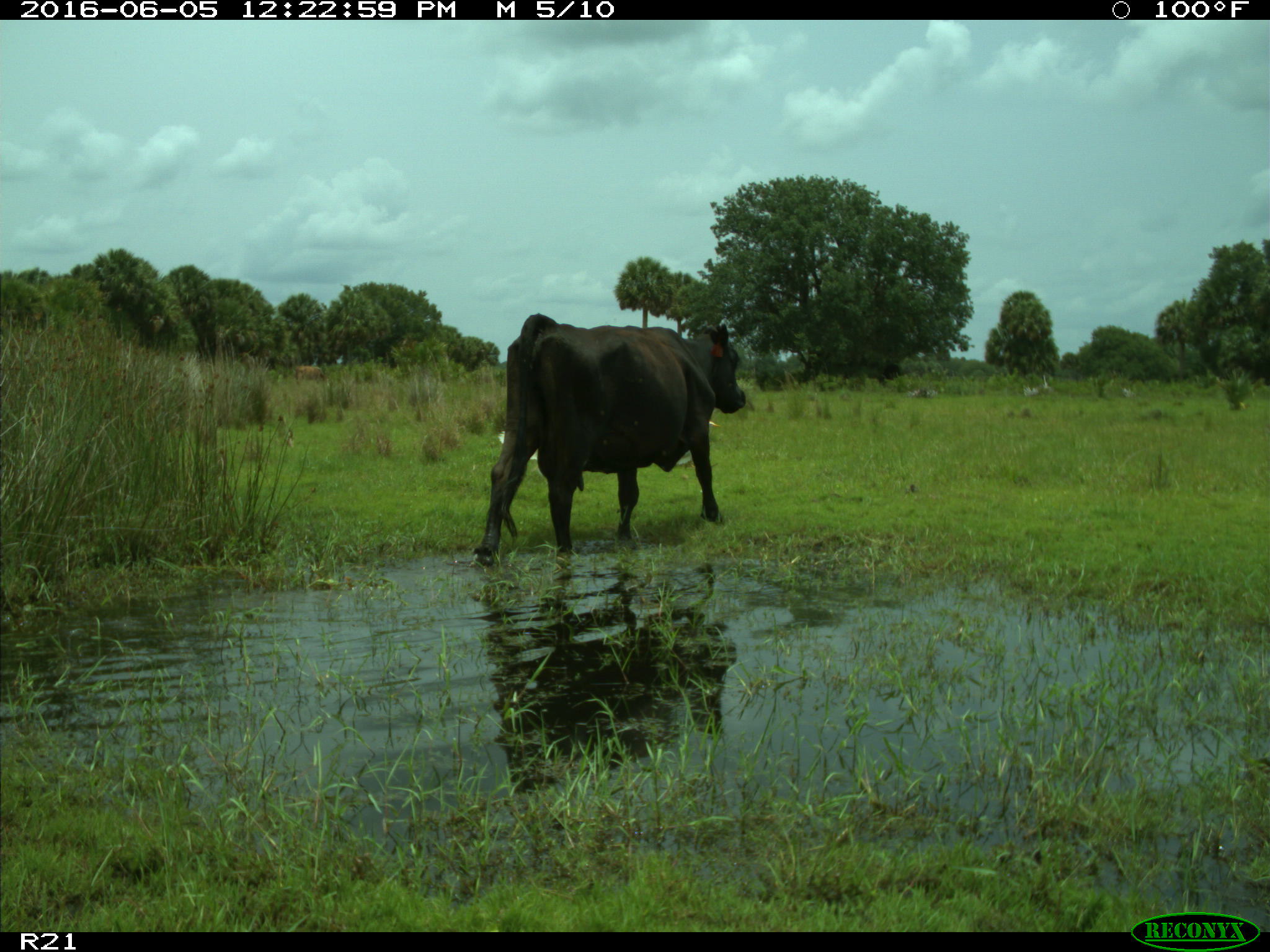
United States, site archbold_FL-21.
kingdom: Animalia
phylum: Chordata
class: Mammalia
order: Artiodactyla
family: Bovidae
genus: Bos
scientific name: Bos taurus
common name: domestic cow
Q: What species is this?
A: Bos taurus (domestic cow).